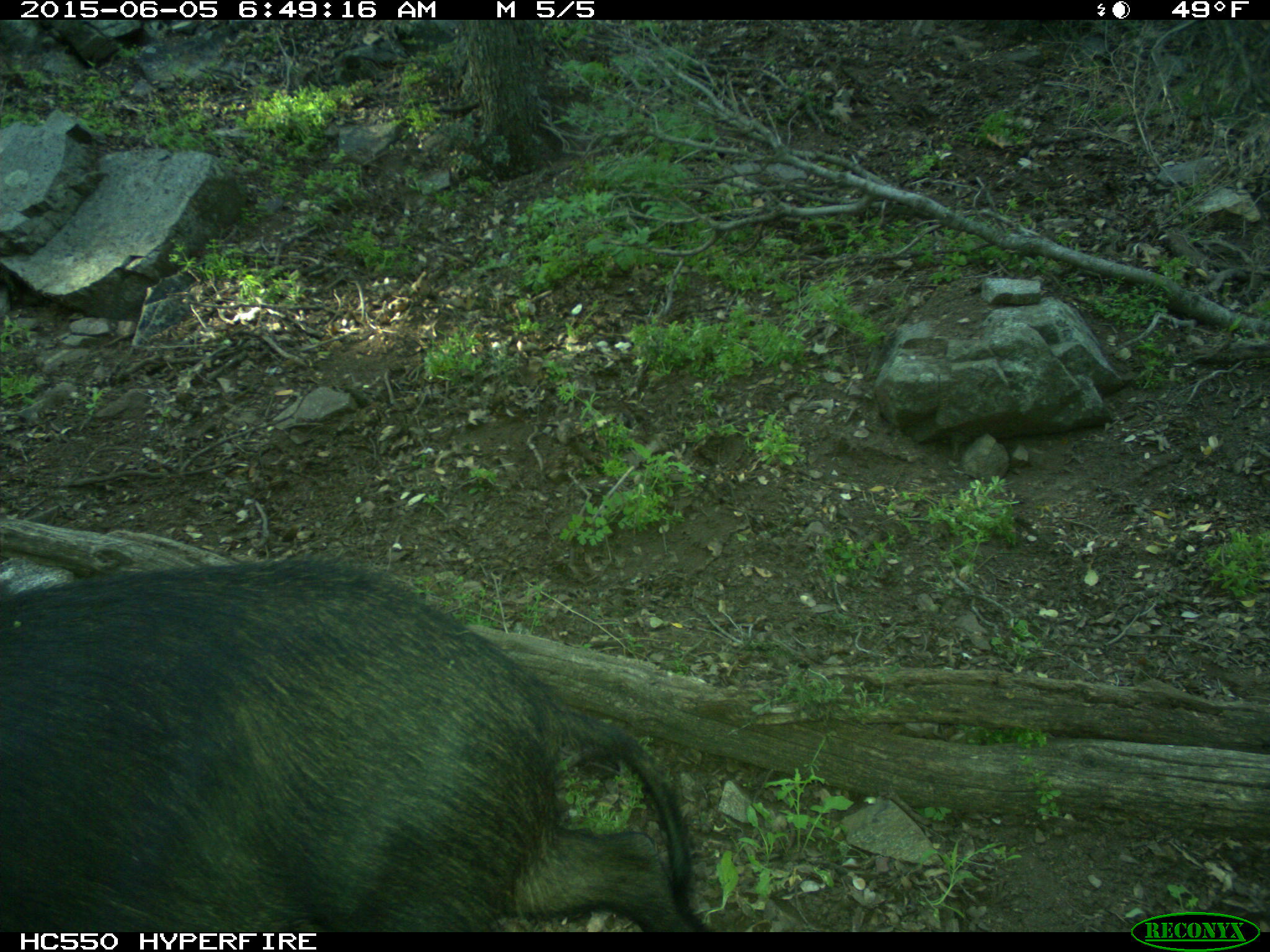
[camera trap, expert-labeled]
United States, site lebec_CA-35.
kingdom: Animalia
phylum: Chordata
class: Mammalia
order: Artiodactyla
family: Suidae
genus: Sus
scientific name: Sus scrofa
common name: wild boar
Sus scrofa (wild boar).